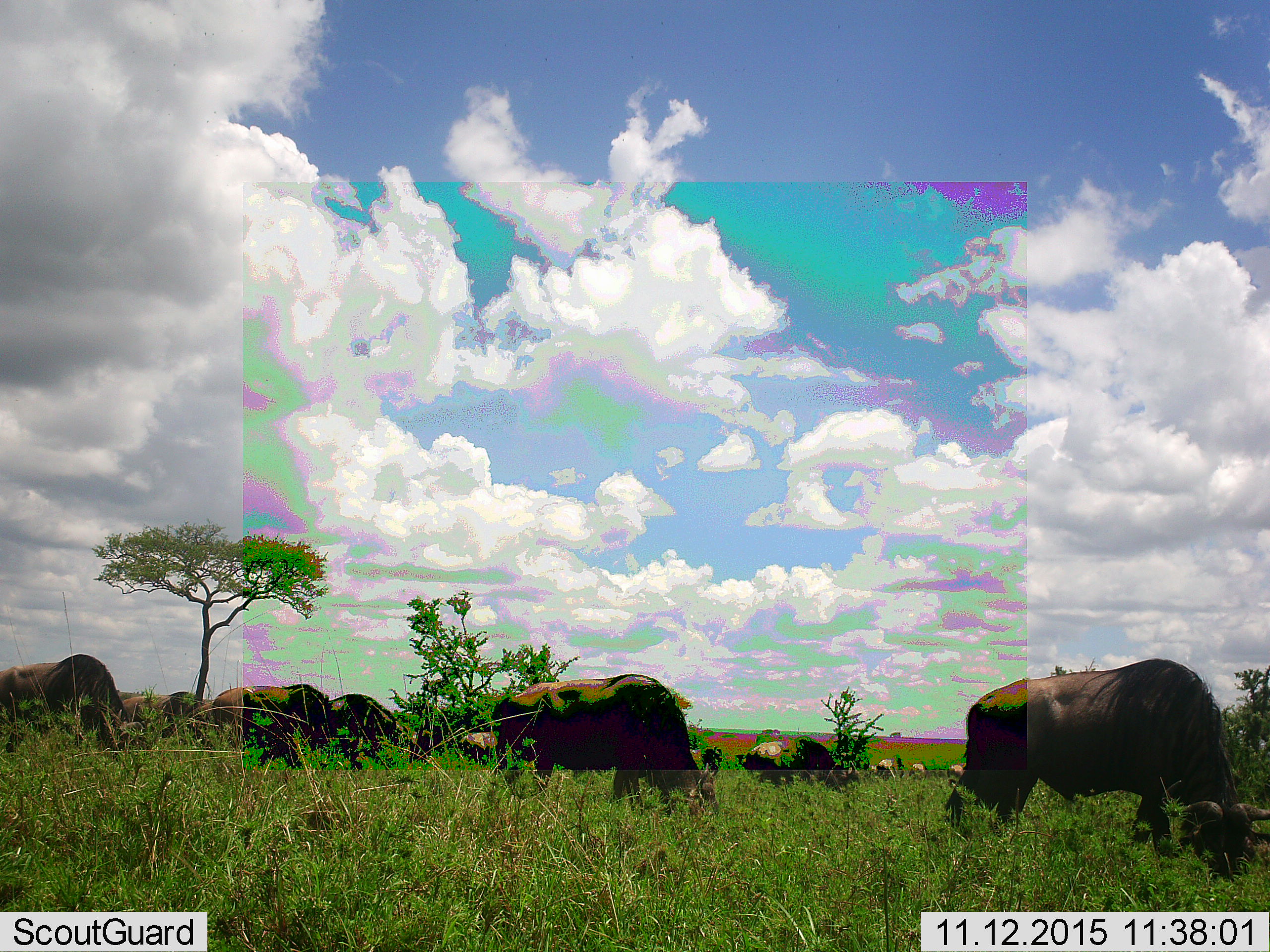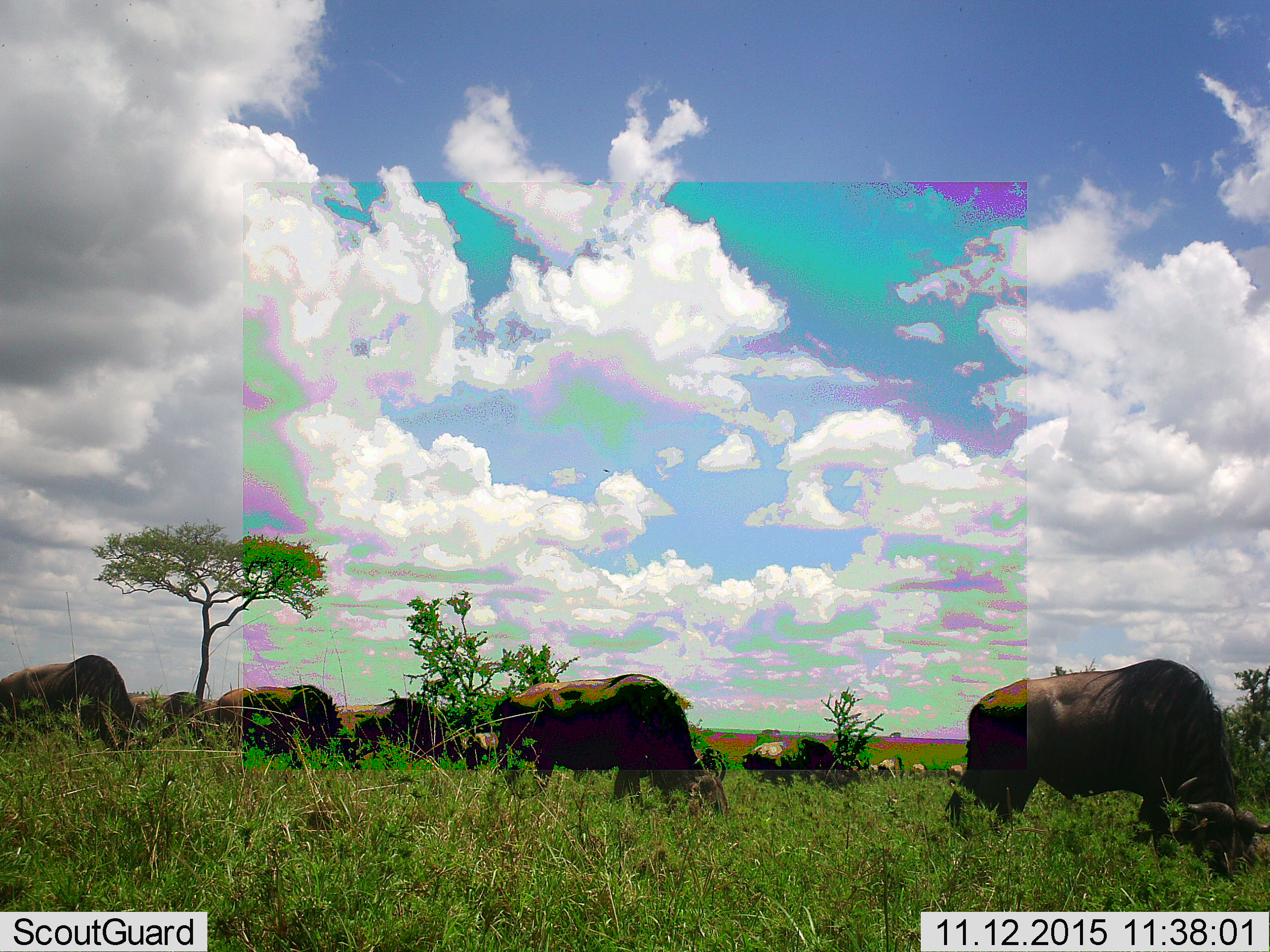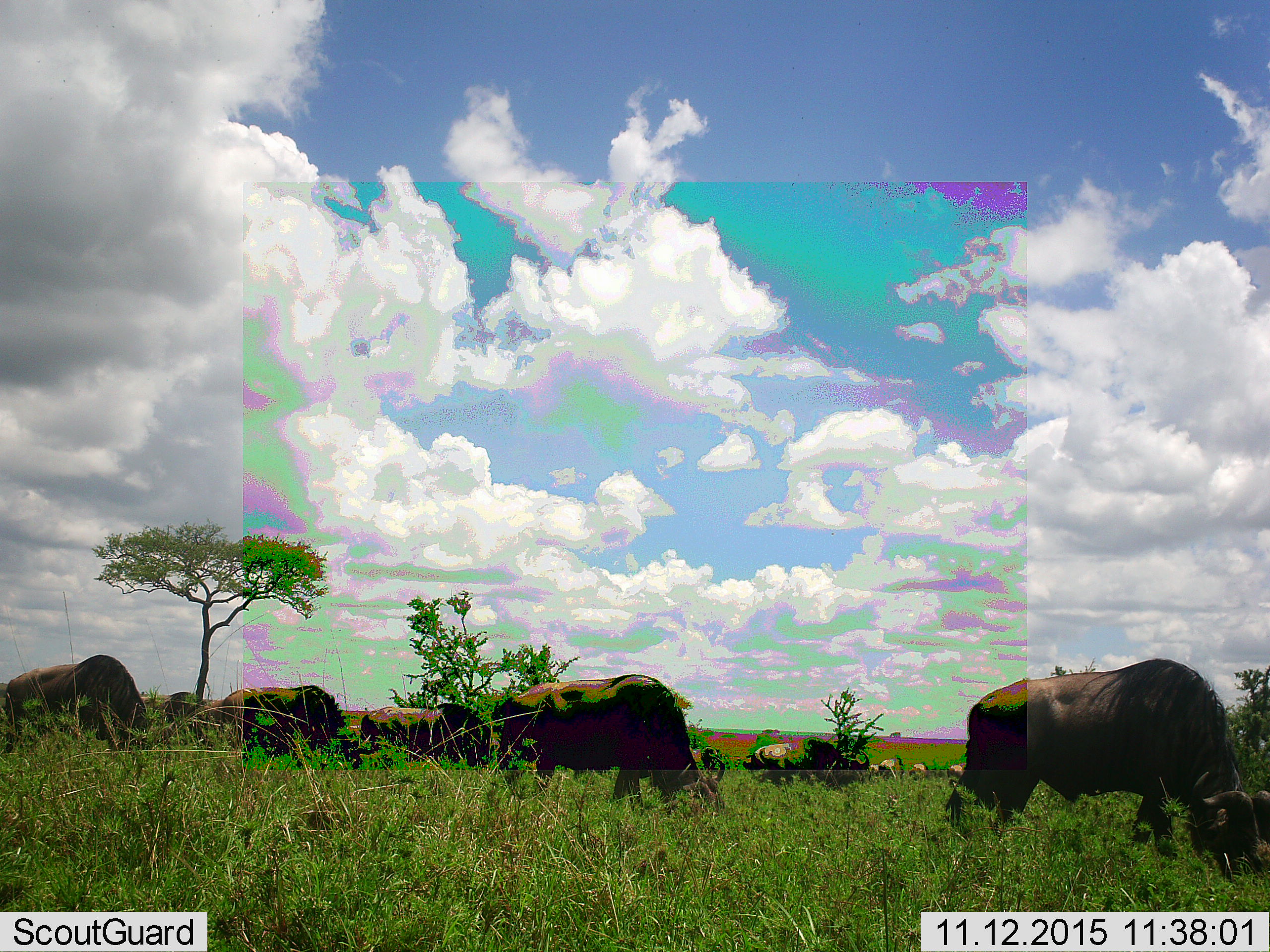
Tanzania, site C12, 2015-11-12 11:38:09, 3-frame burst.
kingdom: Animalia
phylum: Chordata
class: Mammalia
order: Artiodactyla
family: Bovidae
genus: Syncerus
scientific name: Syncerus caffer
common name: cape buffalo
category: buffalo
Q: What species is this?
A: Buffalo (cape buffalo) (Syncerus caffer).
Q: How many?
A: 11-50.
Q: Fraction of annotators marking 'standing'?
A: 22%.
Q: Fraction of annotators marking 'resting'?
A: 11%.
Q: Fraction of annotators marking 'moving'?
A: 22%.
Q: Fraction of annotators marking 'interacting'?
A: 0%.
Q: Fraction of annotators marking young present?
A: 22%.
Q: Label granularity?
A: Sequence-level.